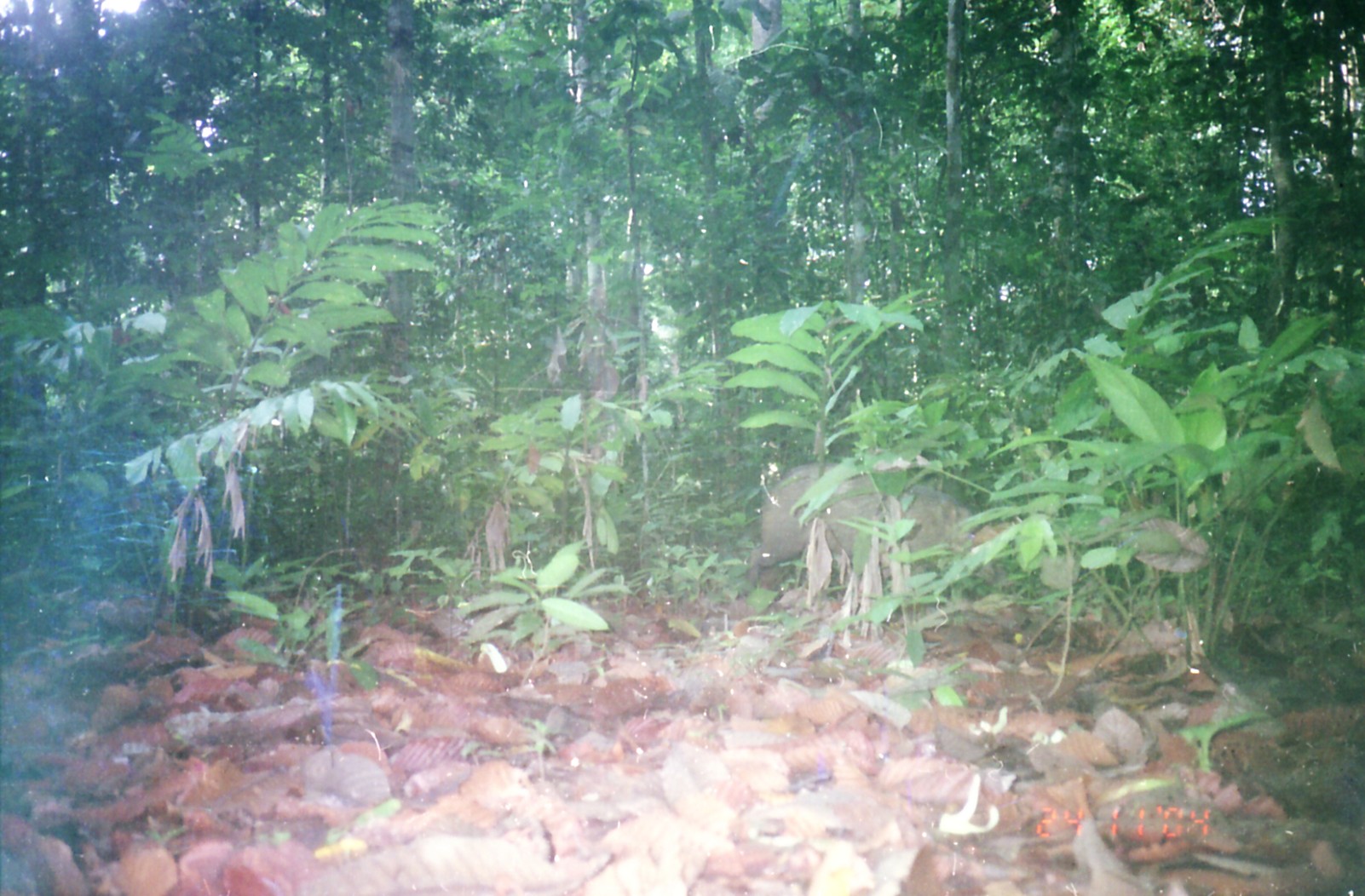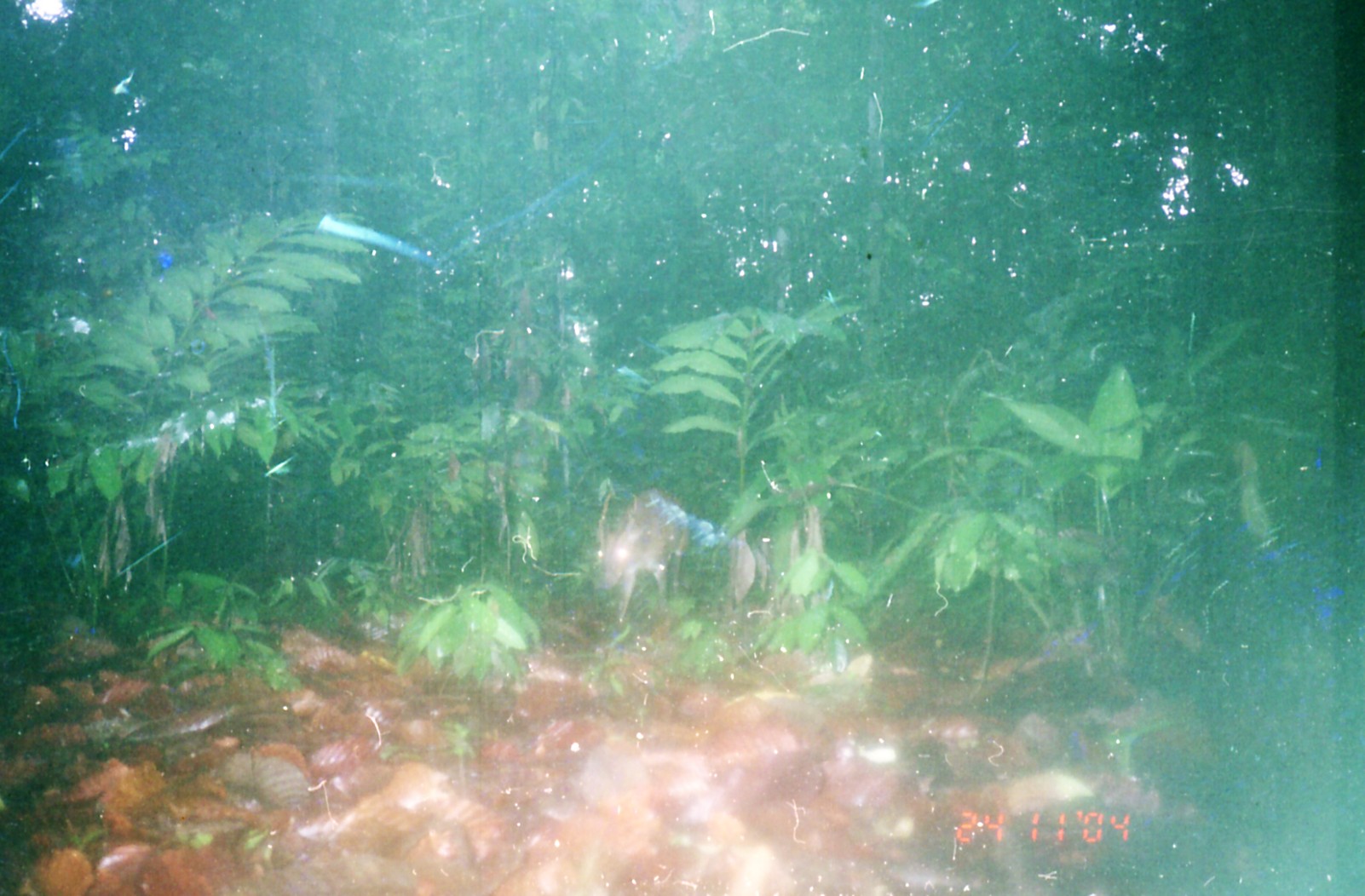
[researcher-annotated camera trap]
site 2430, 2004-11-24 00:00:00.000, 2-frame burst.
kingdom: Animalia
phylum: Chordata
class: Mammalia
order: Artiodactyla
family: Suidae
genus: Sus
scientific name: Sus scrofa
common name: wild boar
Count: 1.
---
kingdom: Animalia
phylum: Chordata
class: Mammalia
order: Artiodactyla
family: Cervidae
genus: Muntiacus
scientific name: Muntiacus muntjak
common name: southern red muntjac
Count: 1.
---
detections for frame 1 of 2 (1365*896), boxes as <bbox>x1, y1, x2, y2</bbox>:
sus scrofa: <bbox>747, 463, 995, 585</bbox>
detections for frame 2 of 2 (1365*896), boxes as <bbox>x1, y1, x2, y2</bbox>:
muntiacus muntjak: <bbox>596, 488, 690, 624</bbox>